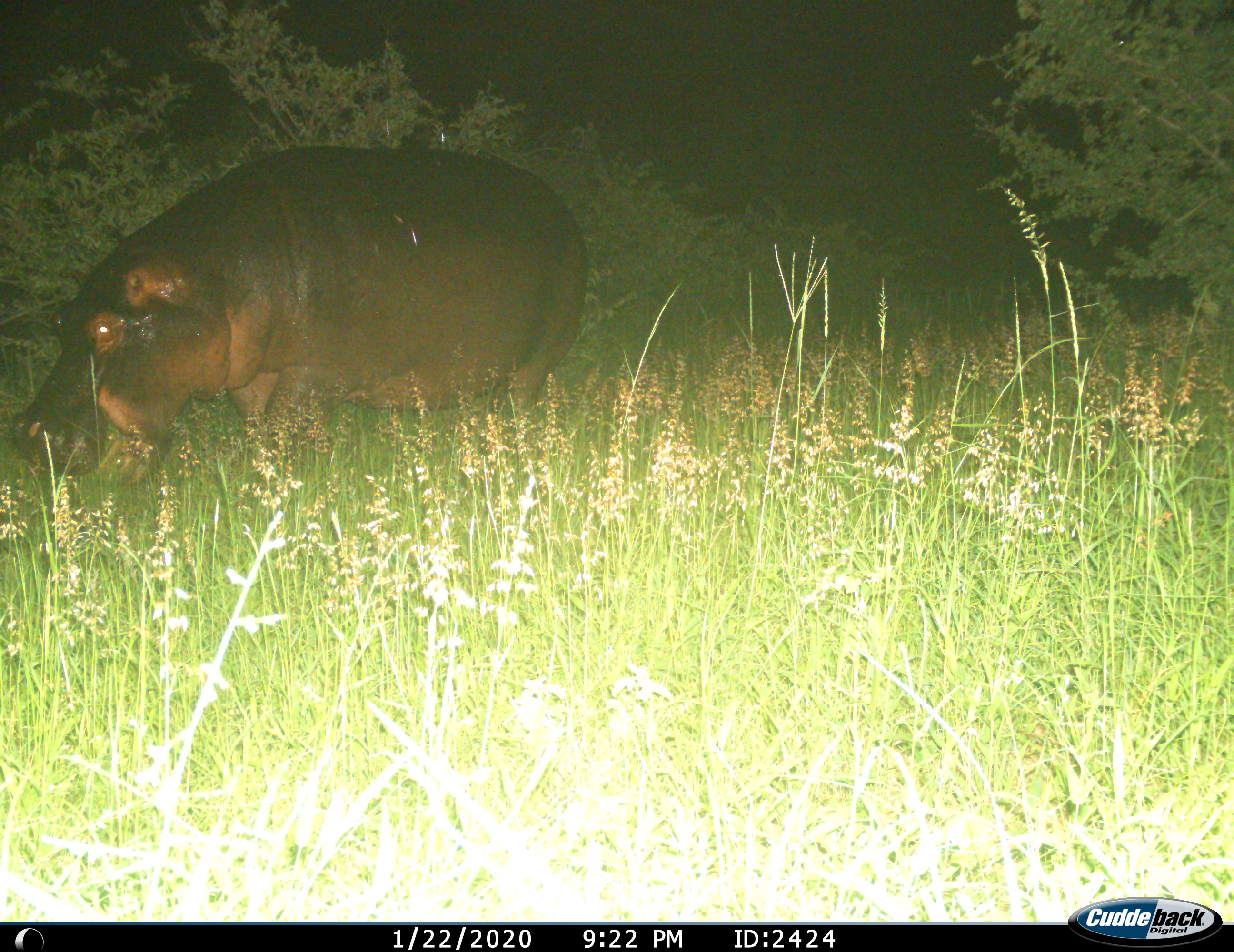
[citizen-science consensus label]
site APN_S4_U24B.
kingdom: Animalia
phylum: Chordata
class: Mammalia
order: Artiodactyla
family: Hippopotamidae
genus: Hippopotamus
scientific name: Hippopotamus amphibius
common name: hippopotamus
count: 1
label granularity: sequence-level